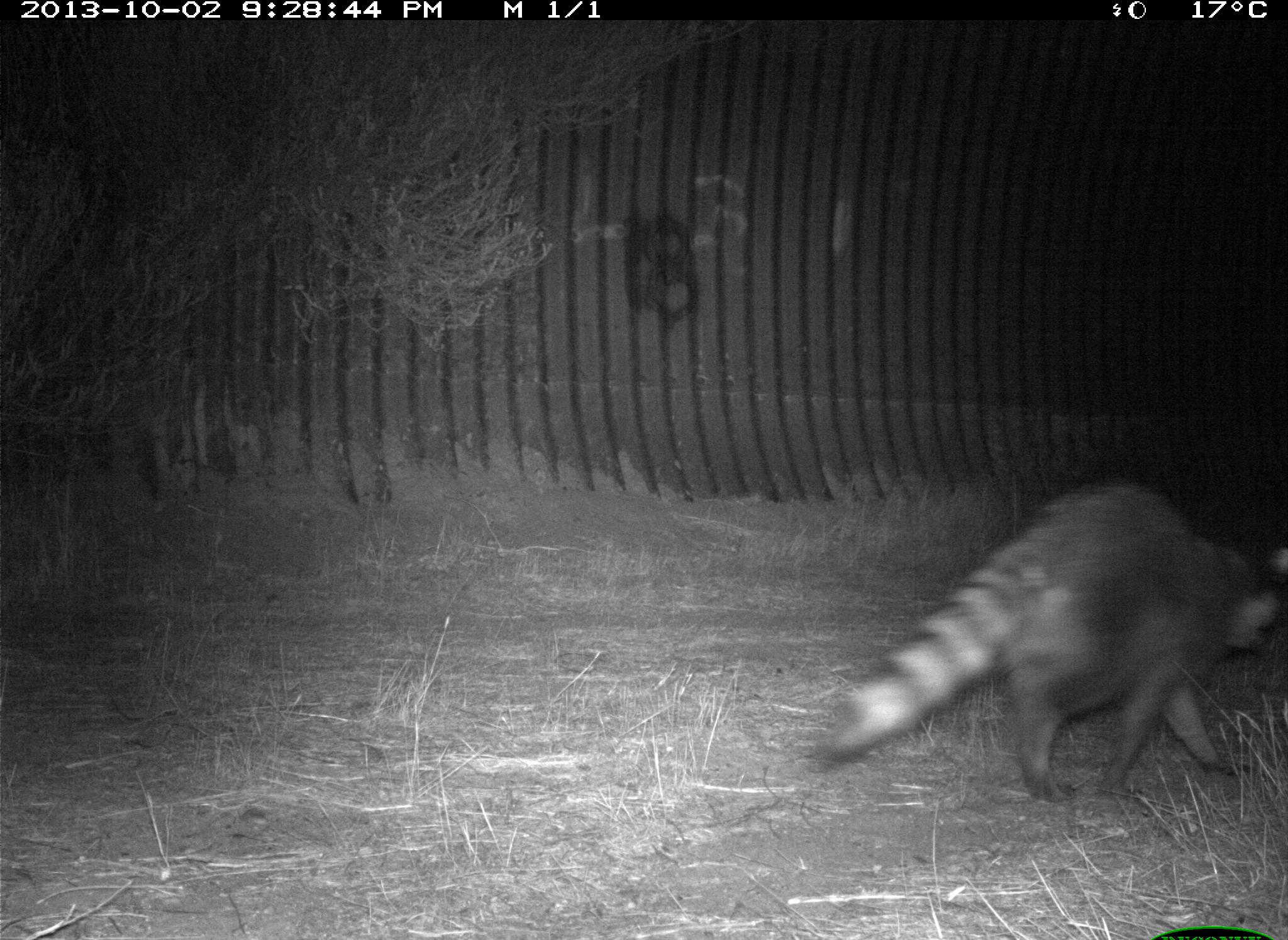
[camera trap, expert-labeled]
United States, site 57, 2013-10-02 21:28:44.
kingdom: Animalia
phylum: Chordata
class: Mammalia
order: Carnivora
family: Procyonidae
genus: Procyon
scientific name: Procyon lotor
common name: raccoon